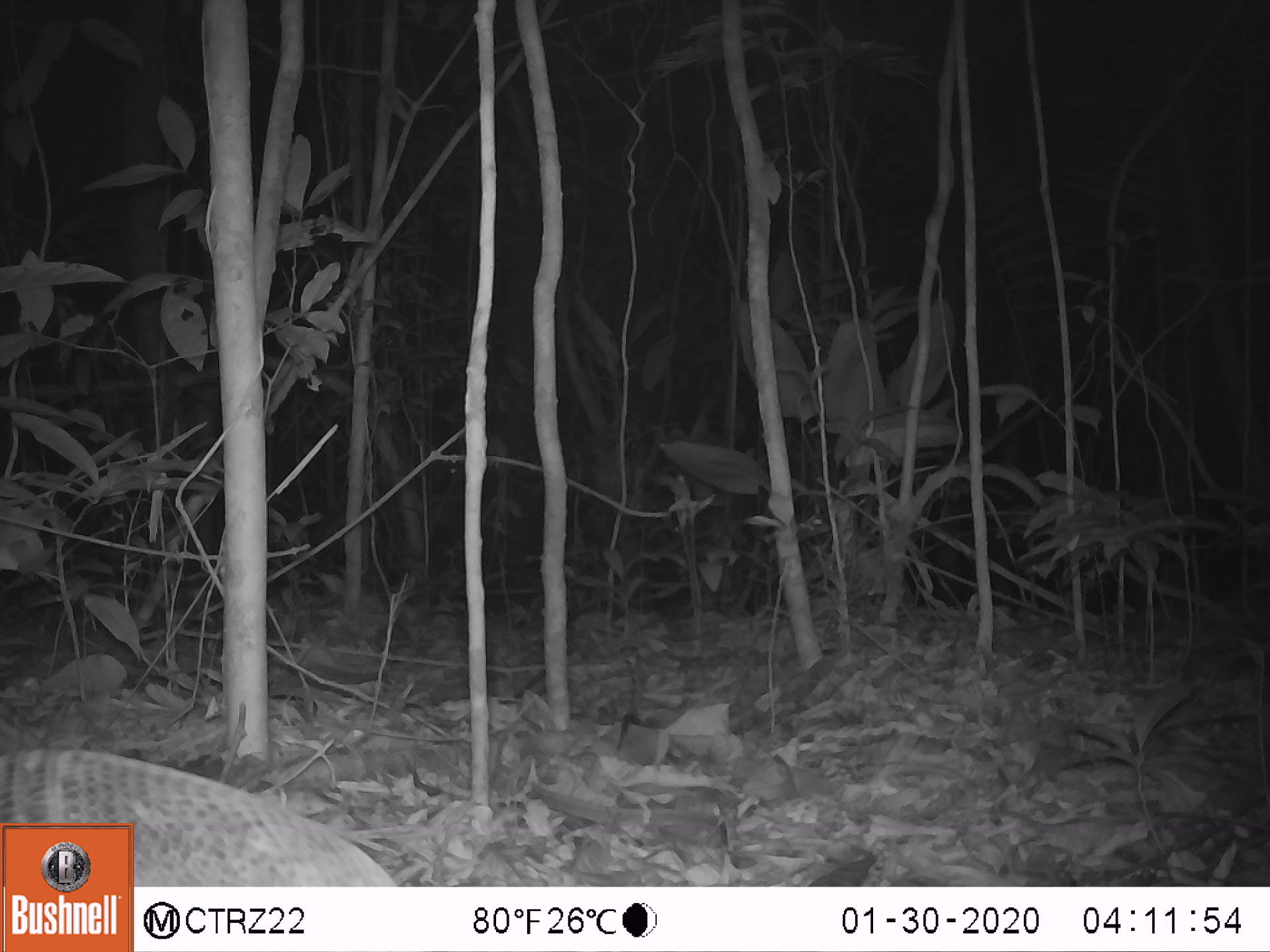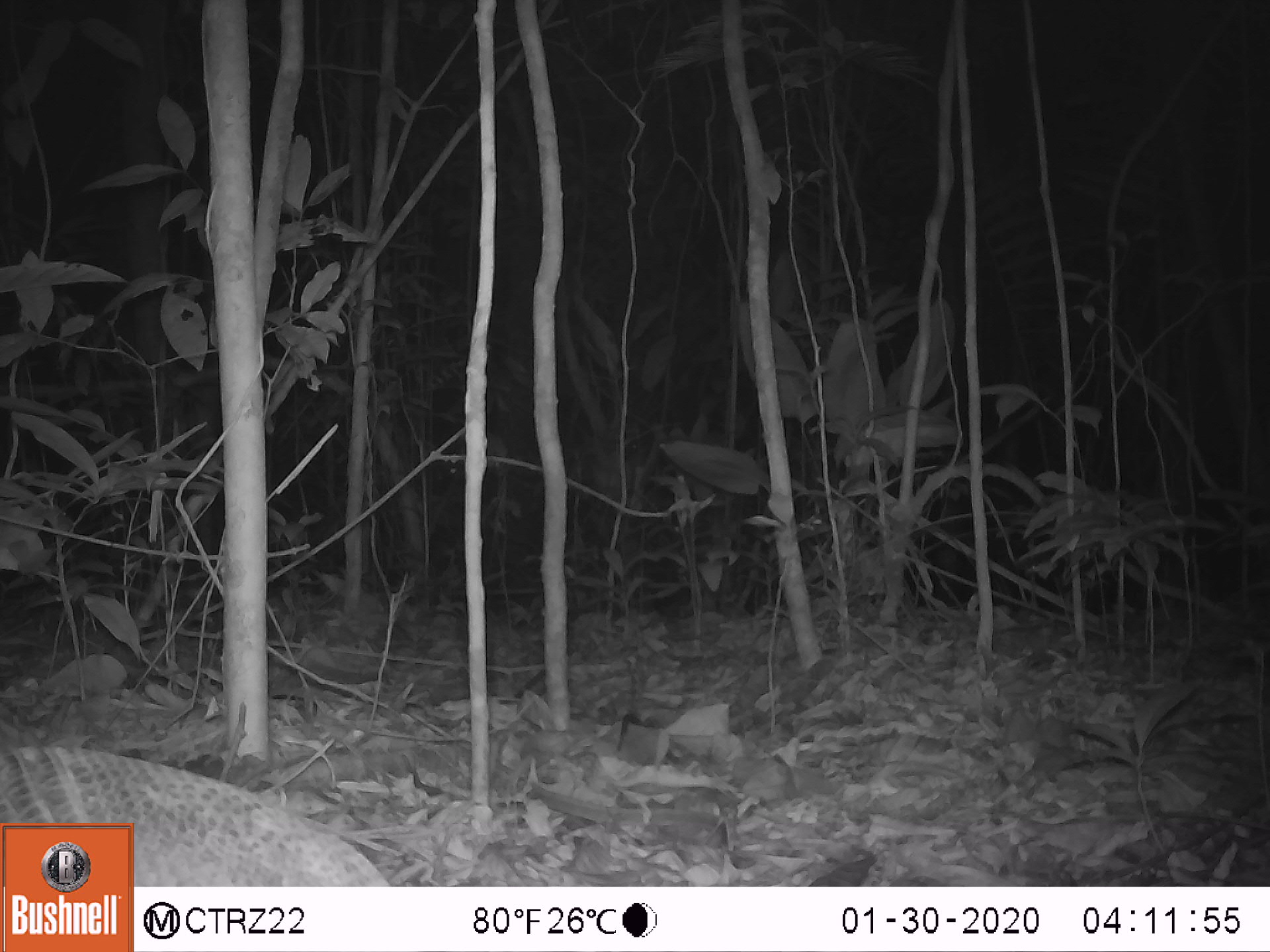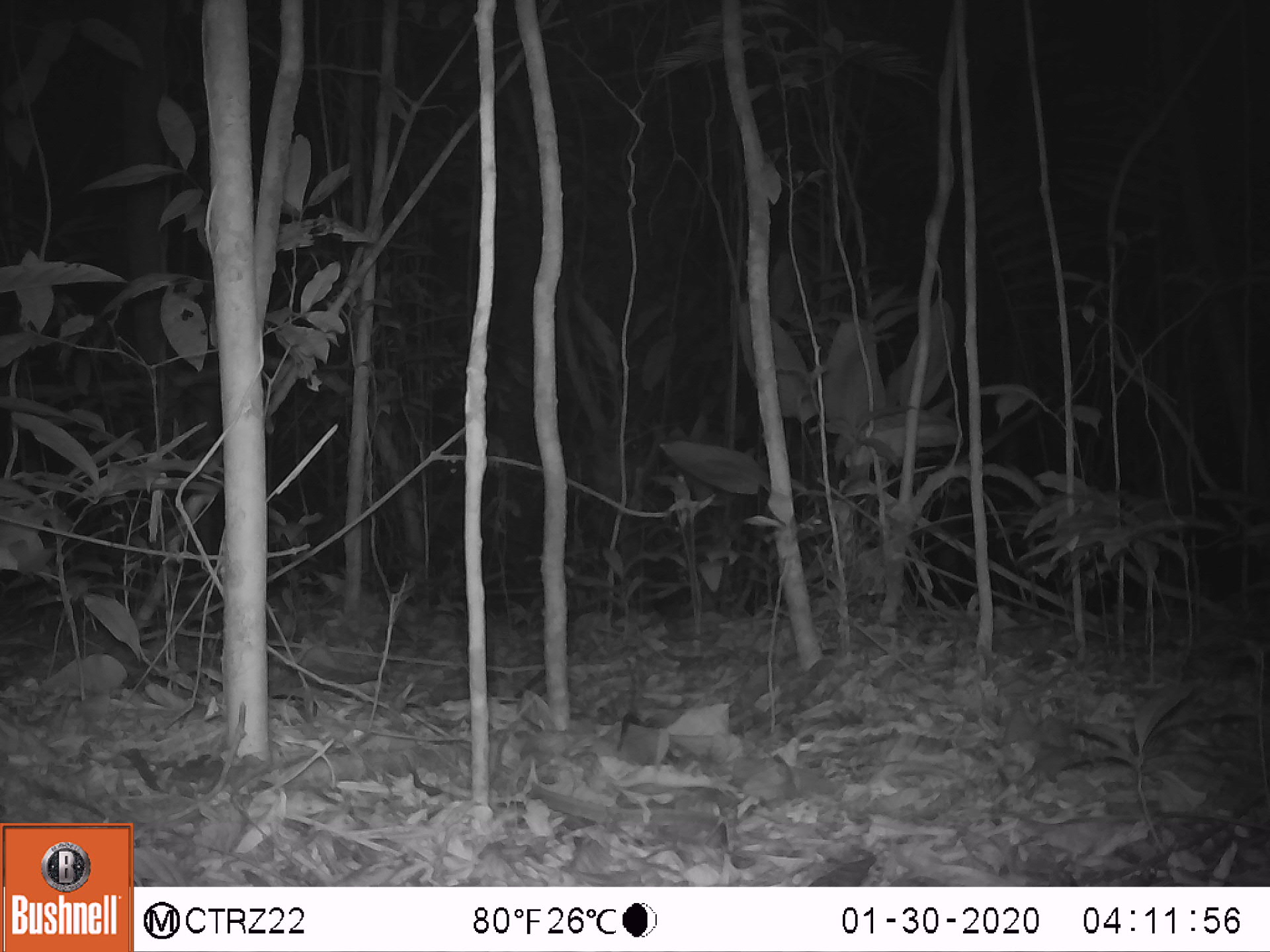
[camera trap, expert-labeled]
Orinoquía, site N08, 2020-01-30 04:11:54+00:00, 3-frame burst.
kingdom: Animalia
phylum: Chordata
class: Mammalia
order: Cingulata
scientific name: Cingulata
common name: armadillo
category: unknown armadillo